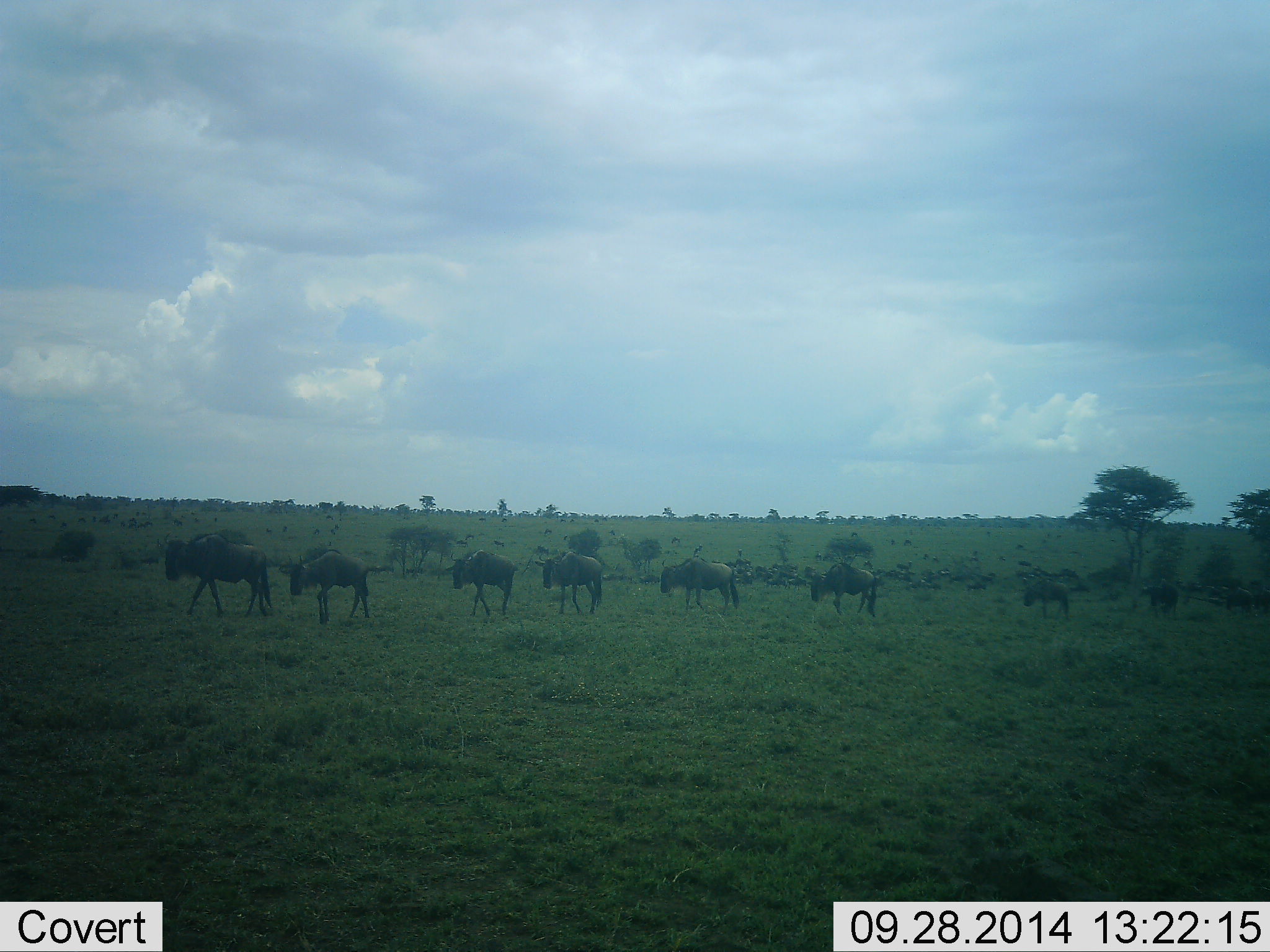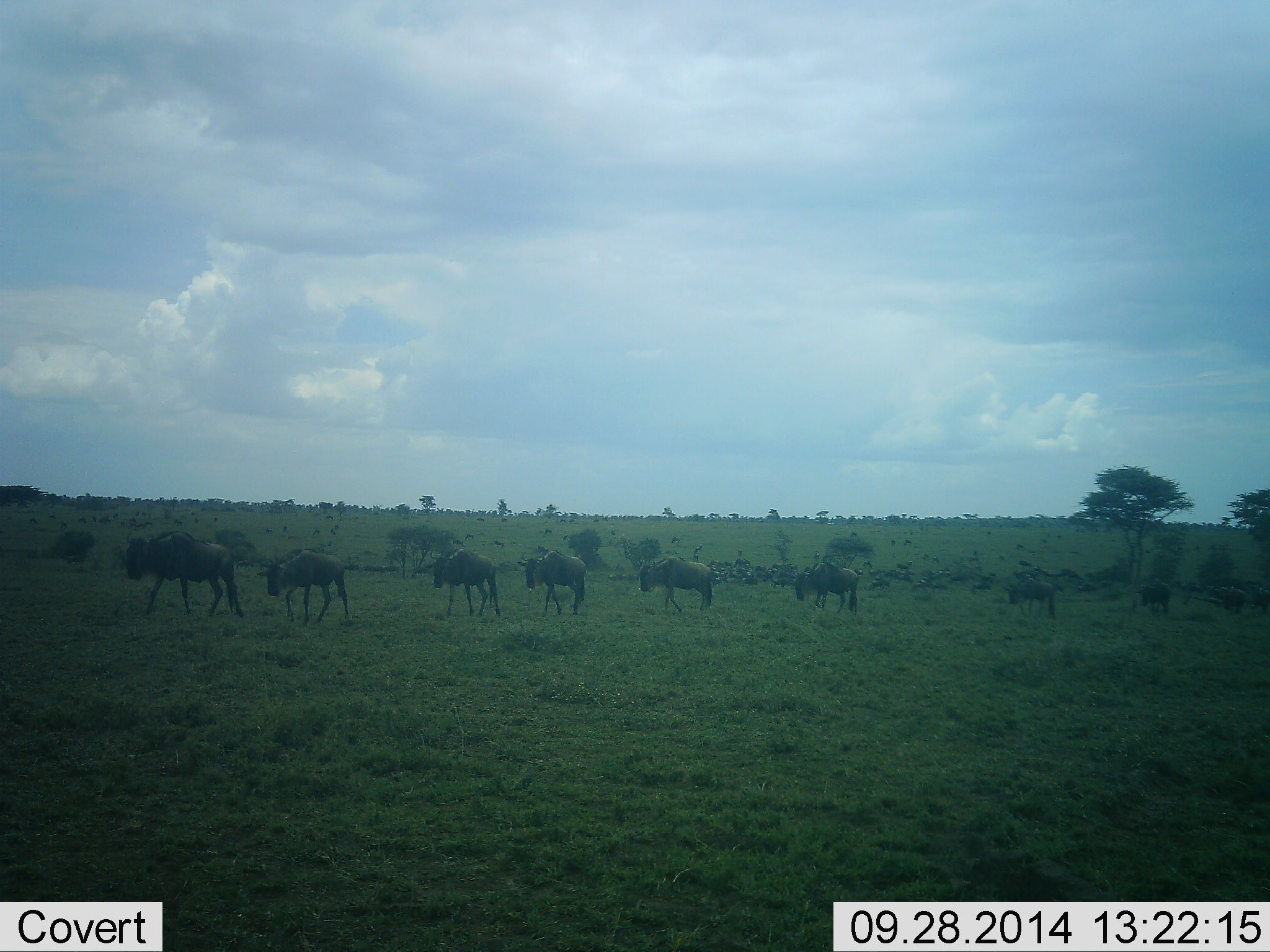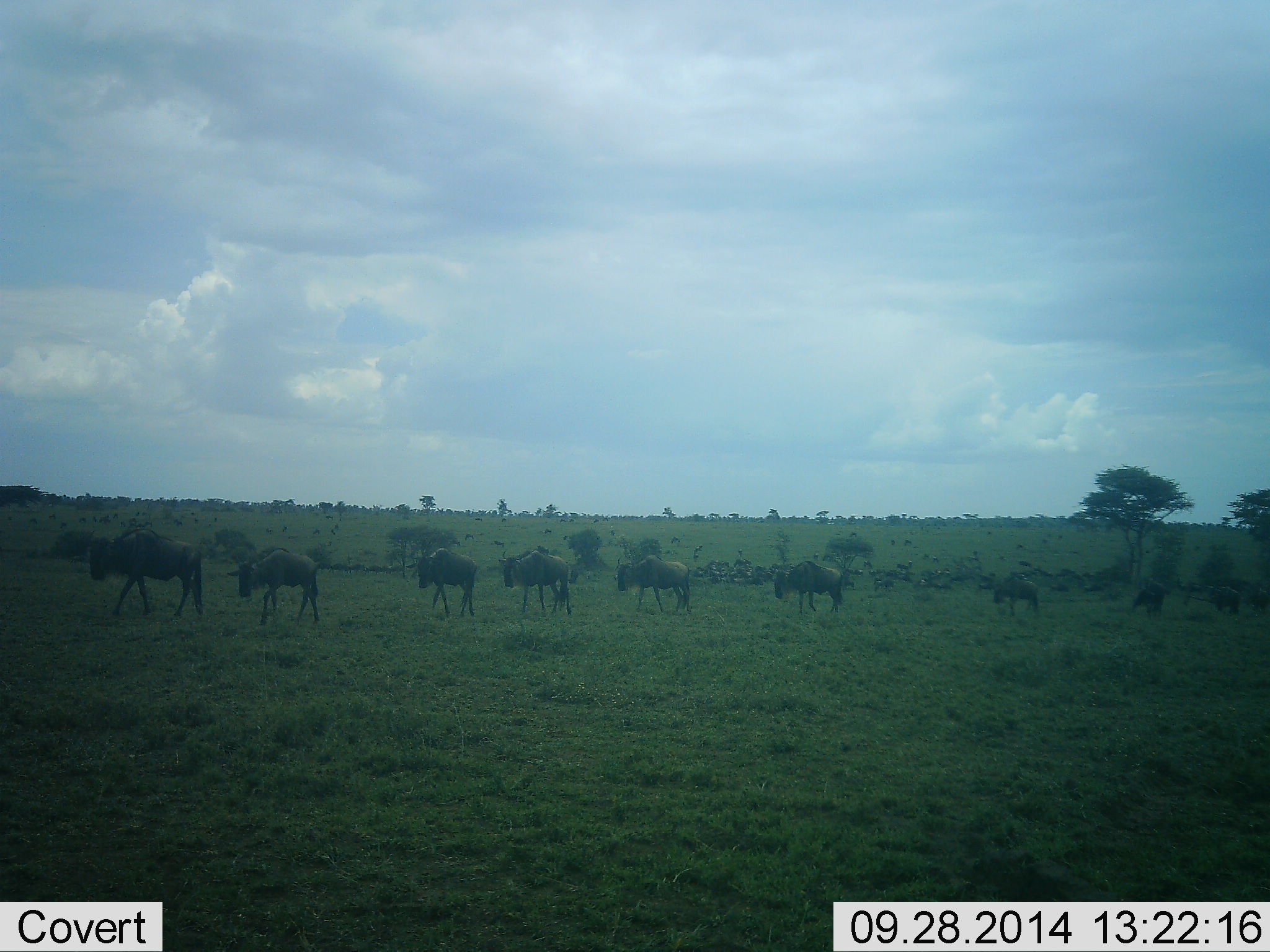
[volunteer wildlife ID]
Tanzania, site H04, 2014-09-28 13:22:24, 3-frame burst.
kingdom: Animalia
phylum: Chordata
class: Mammalia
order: Artiodactyla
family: Bovidae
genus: Connochaetes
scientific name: Connochaetes taurinus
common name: blue wildebeest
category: wildebeest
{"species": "wildebeest (blue wildebeest) (Connochaetes taurinus)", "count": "11-50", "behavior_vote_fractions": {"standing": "20%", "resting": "0%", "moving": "90%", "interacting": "10%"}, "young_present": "0%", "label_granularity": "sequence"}